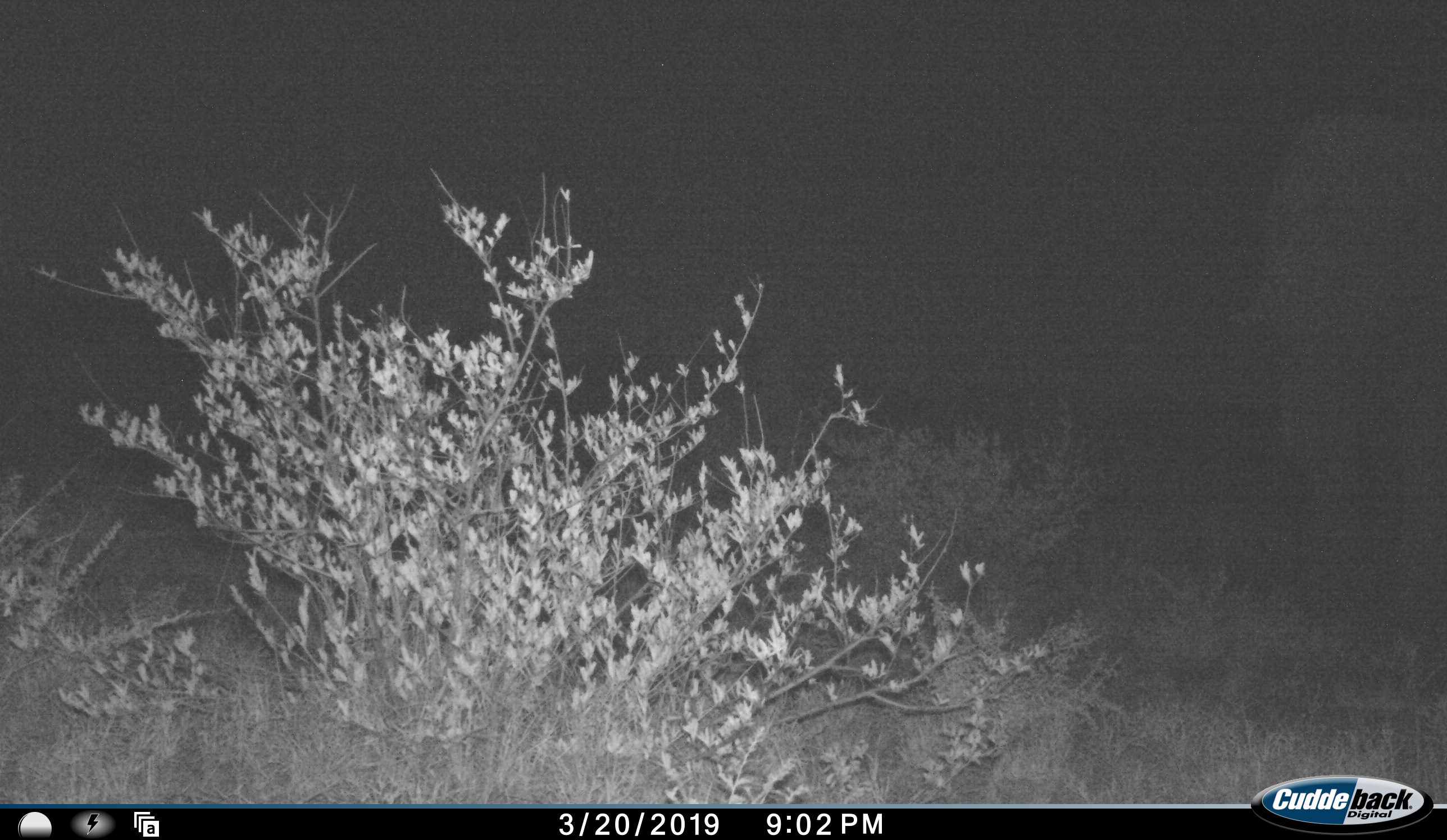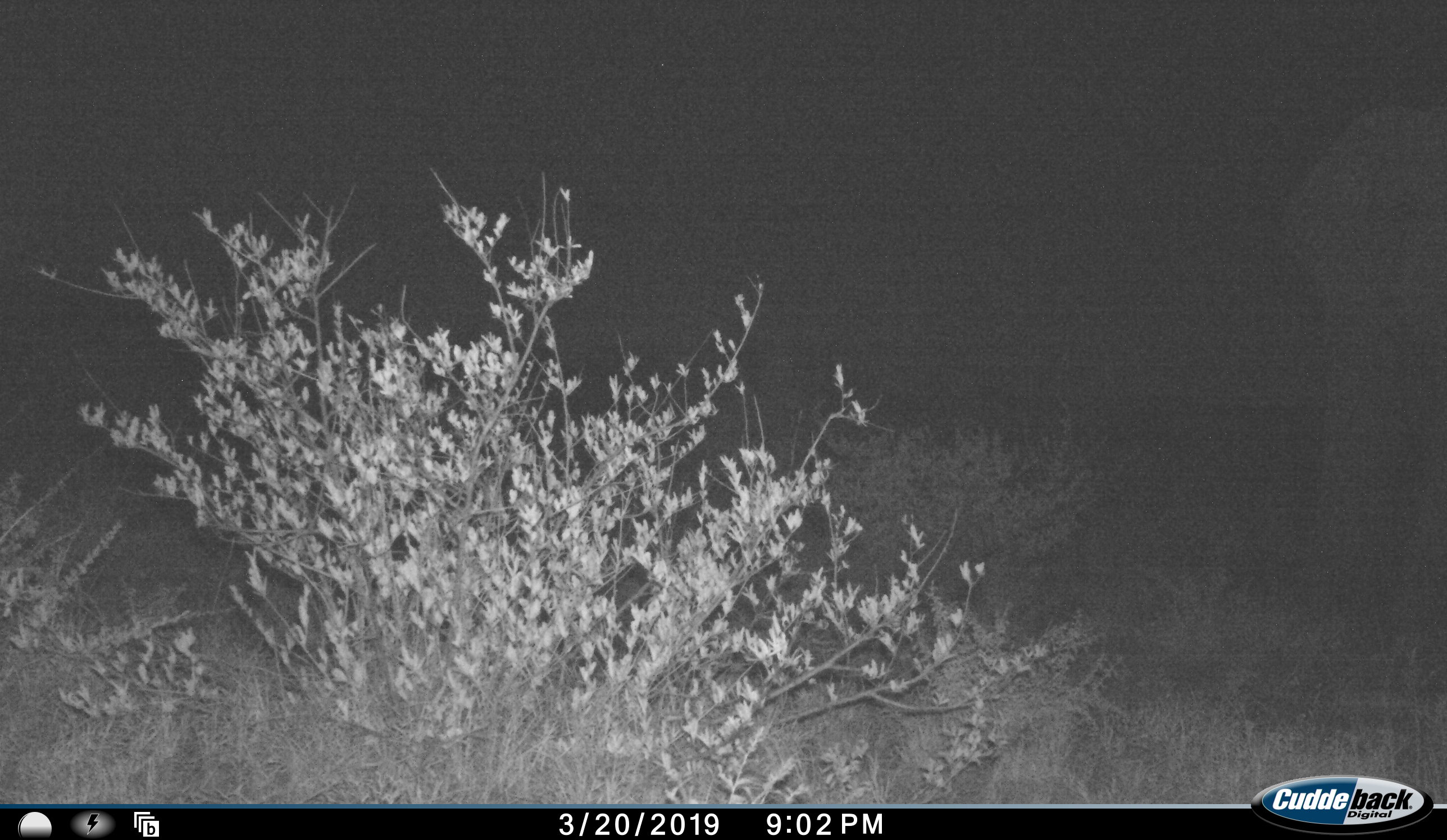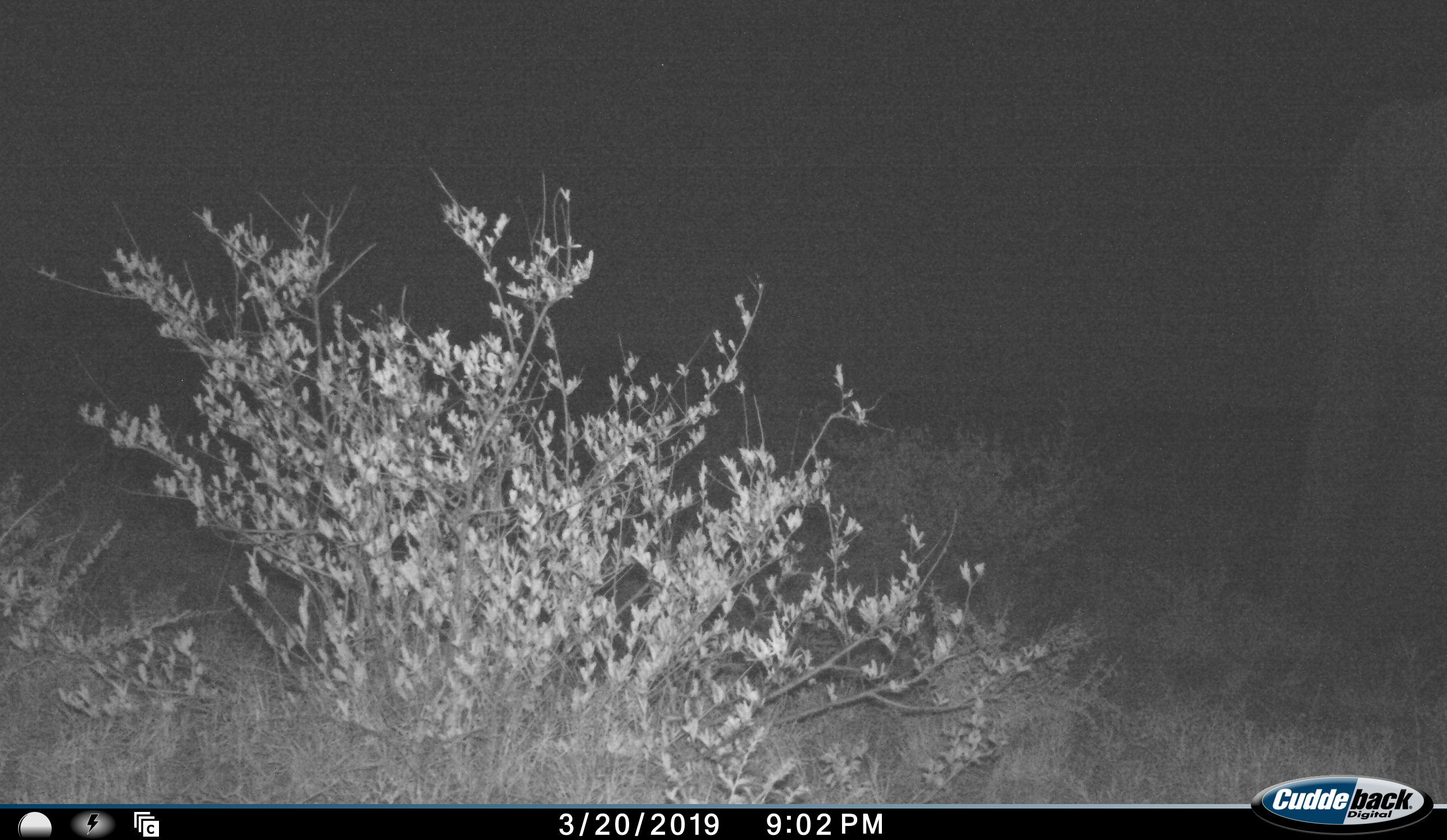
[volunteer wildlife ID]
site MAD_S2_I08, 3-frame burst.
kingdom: Animalia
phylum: Chordata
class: Mammalia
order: Proboscidea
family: Elephantidae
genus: Loxodonta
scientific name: Loxodonta africana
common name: african bush elephant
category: elephant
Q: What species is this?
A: Elephant (african bush elephant) (Loxodonta africana).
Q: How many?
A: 1.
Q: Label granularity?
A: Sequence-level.